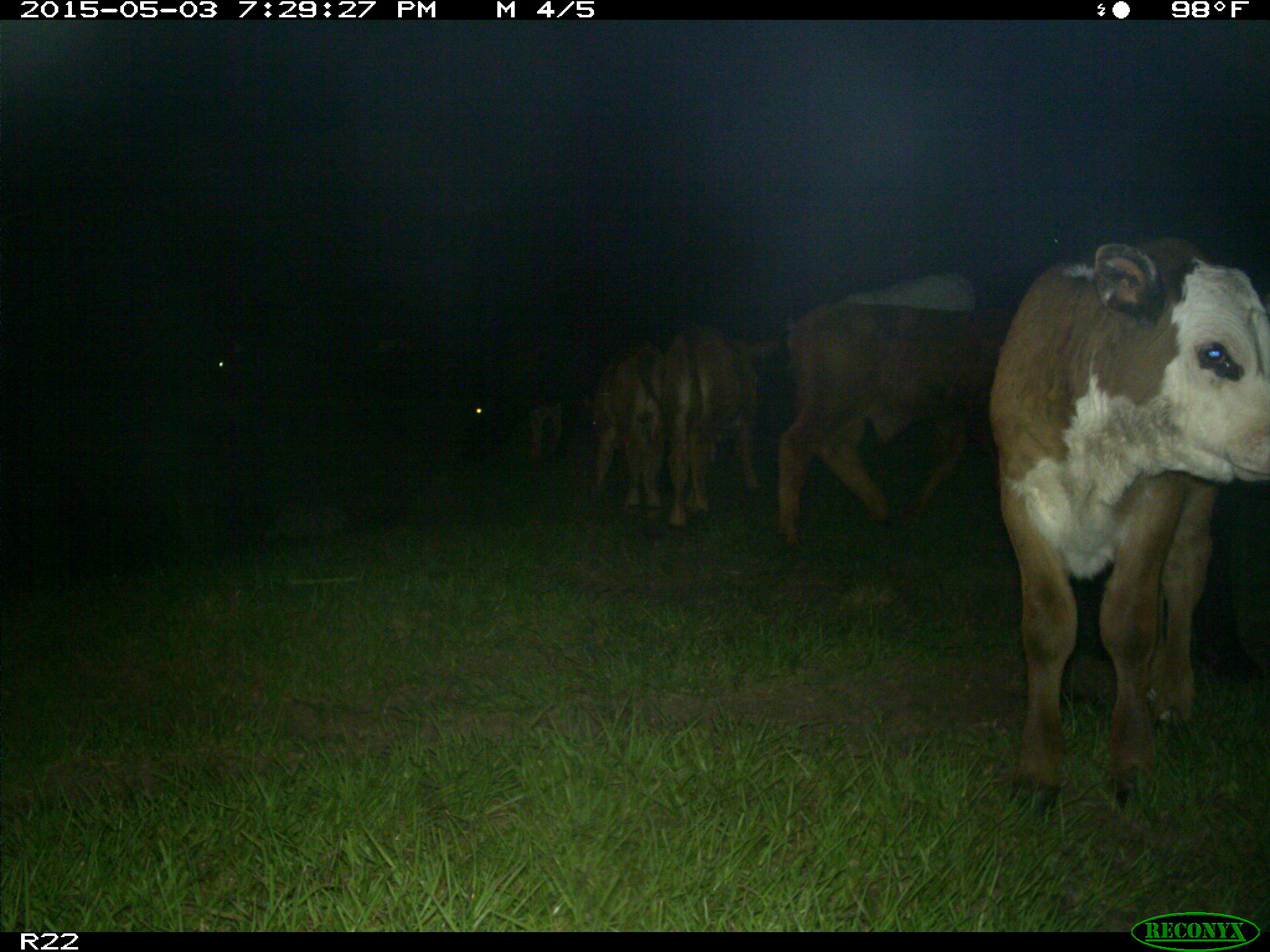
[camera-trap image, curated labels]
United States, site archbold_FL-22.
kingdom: Animalia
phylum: Chordata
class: Mammalia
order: Artiodactyla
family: Bovidae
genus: Bos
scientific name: Bos taurus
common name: domestic cow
Bos taurus (domestic cow).